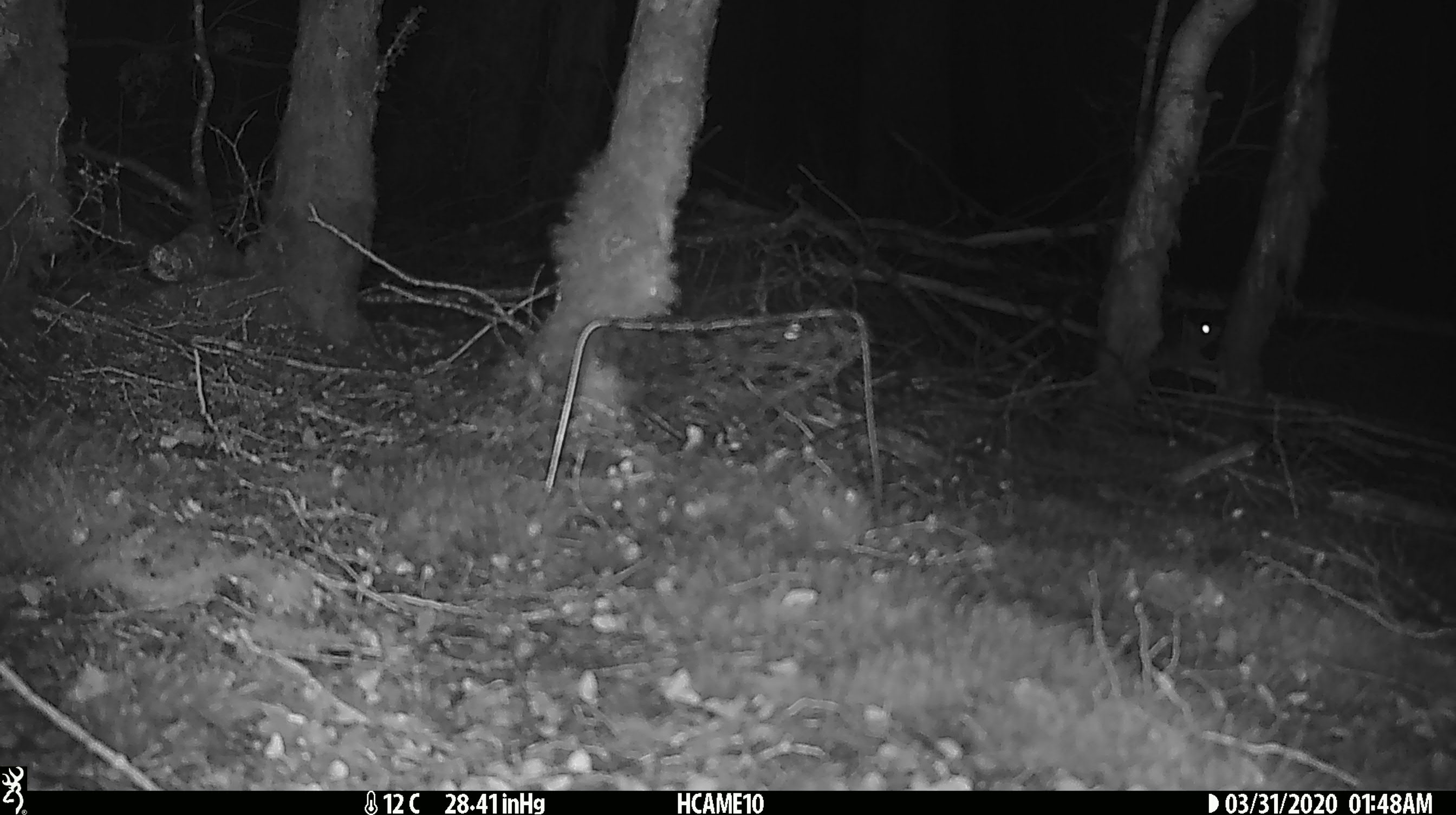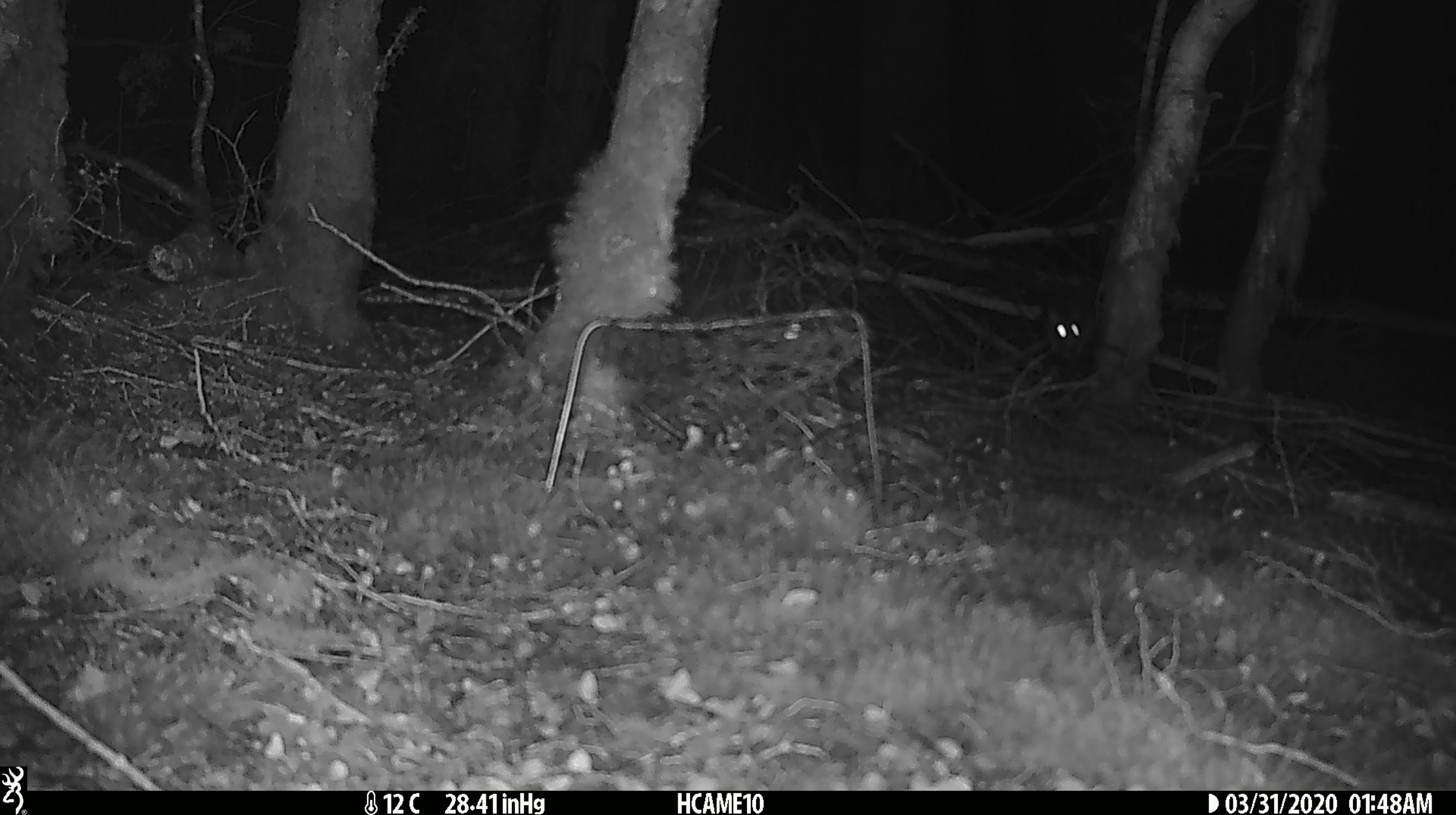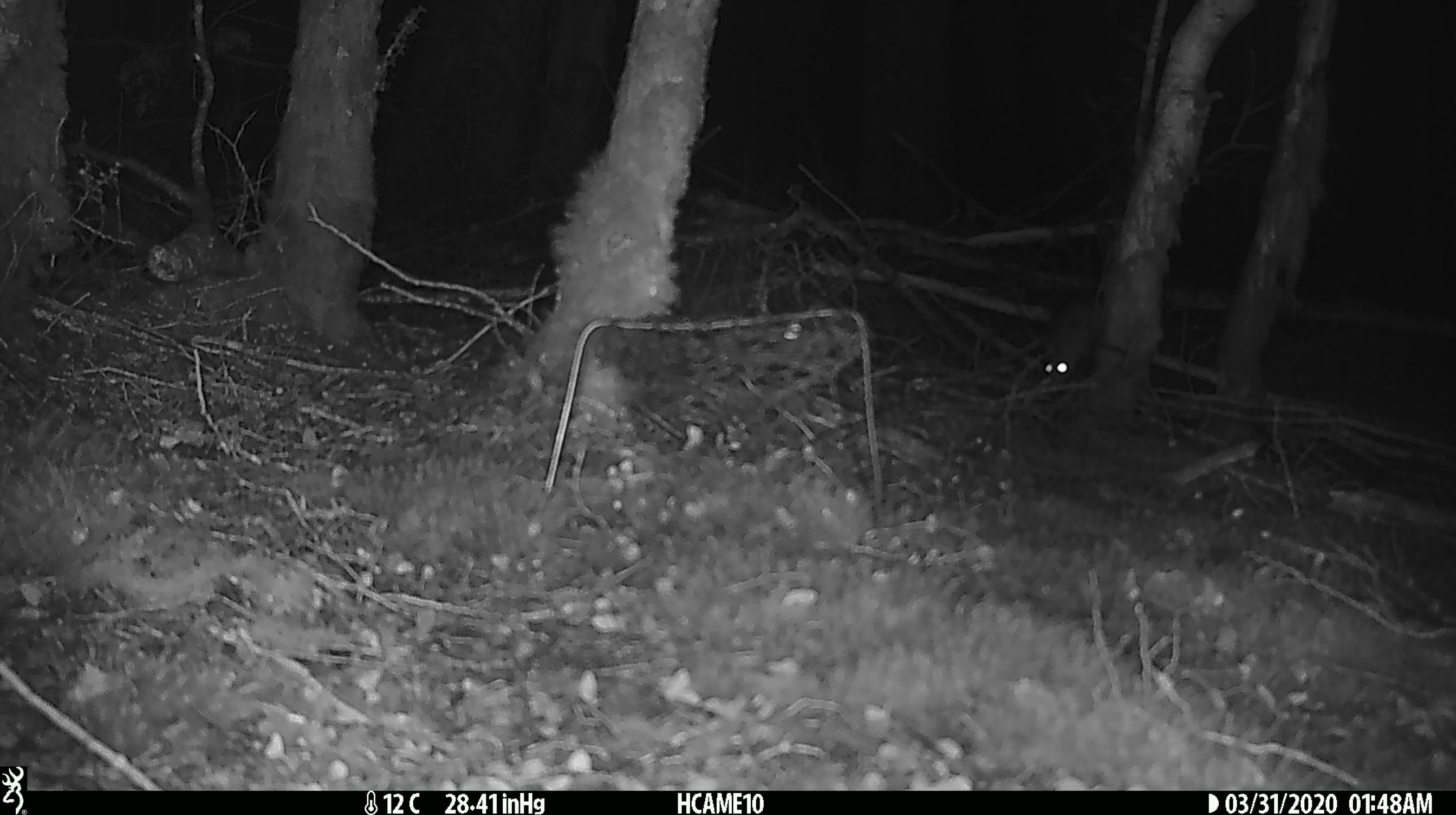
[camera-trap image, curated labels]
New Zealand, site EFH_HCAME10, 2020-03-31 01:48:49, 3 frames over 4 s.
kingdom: Animalia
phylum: Chordata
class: Mammalia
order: Rodentia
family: Muridae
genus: Rattus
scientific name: Rattus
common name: rat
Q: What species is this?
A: Rat (Rattus).